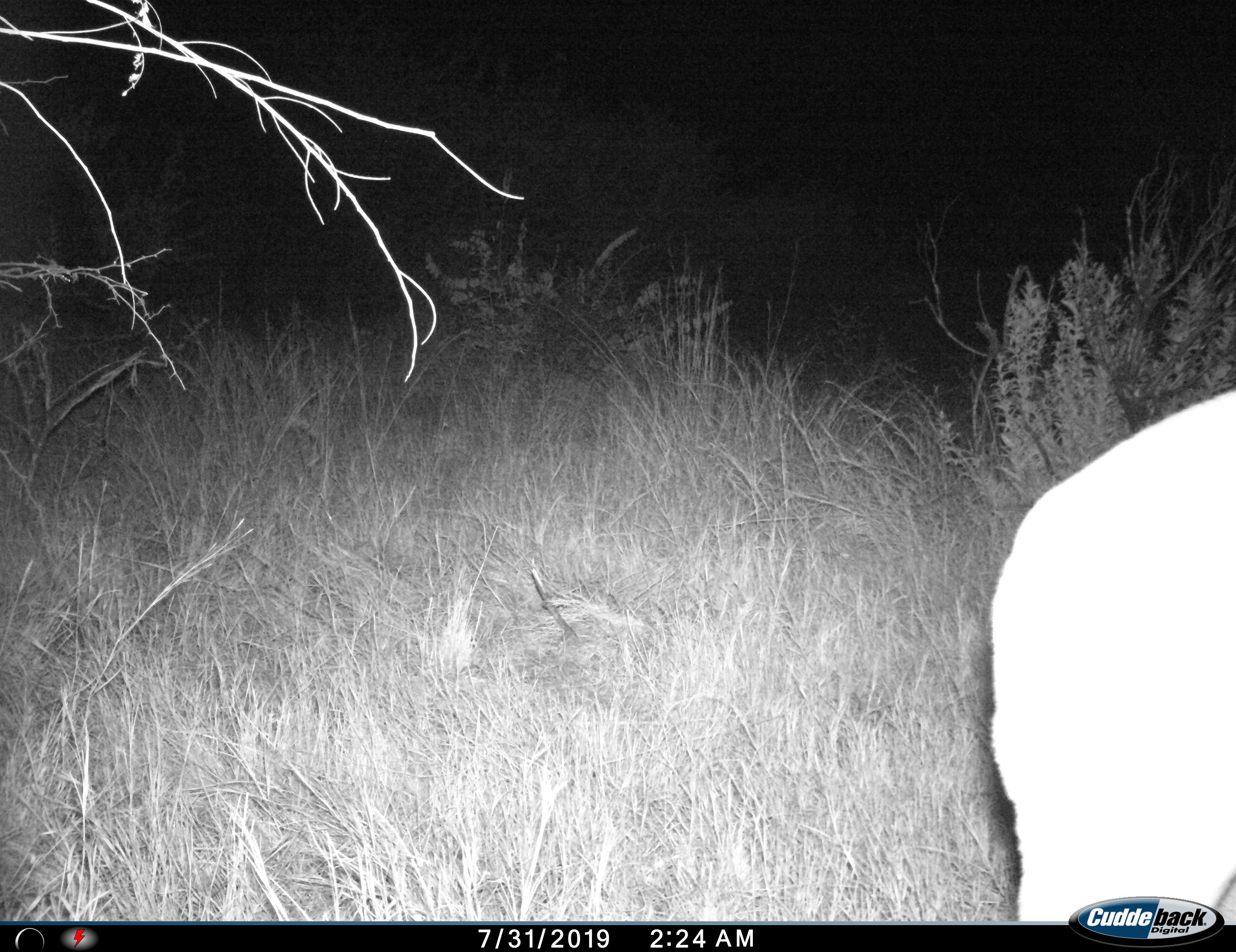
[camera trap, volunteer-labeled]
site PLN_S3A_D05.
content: unidentified animal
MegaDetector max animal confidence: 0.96